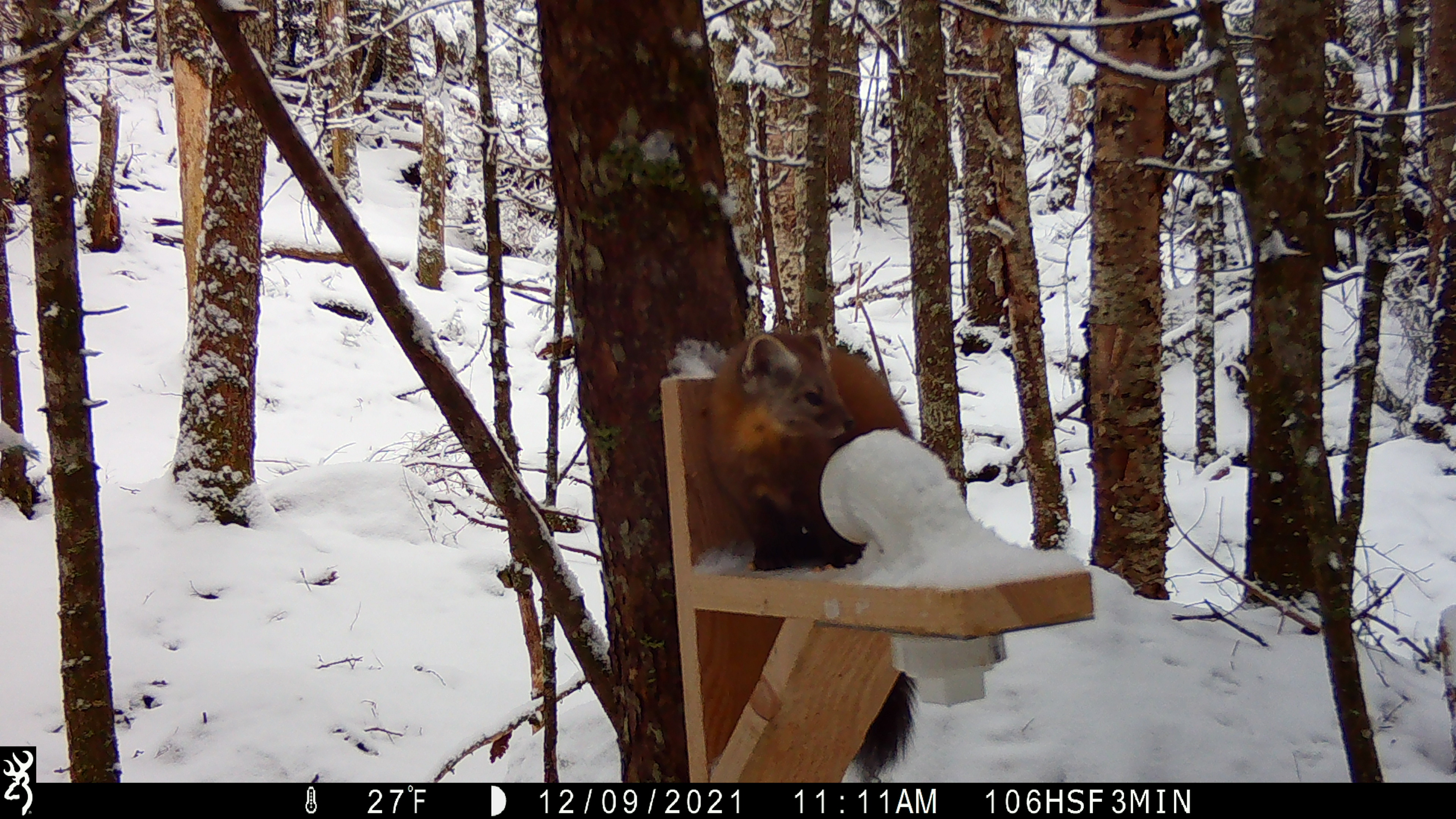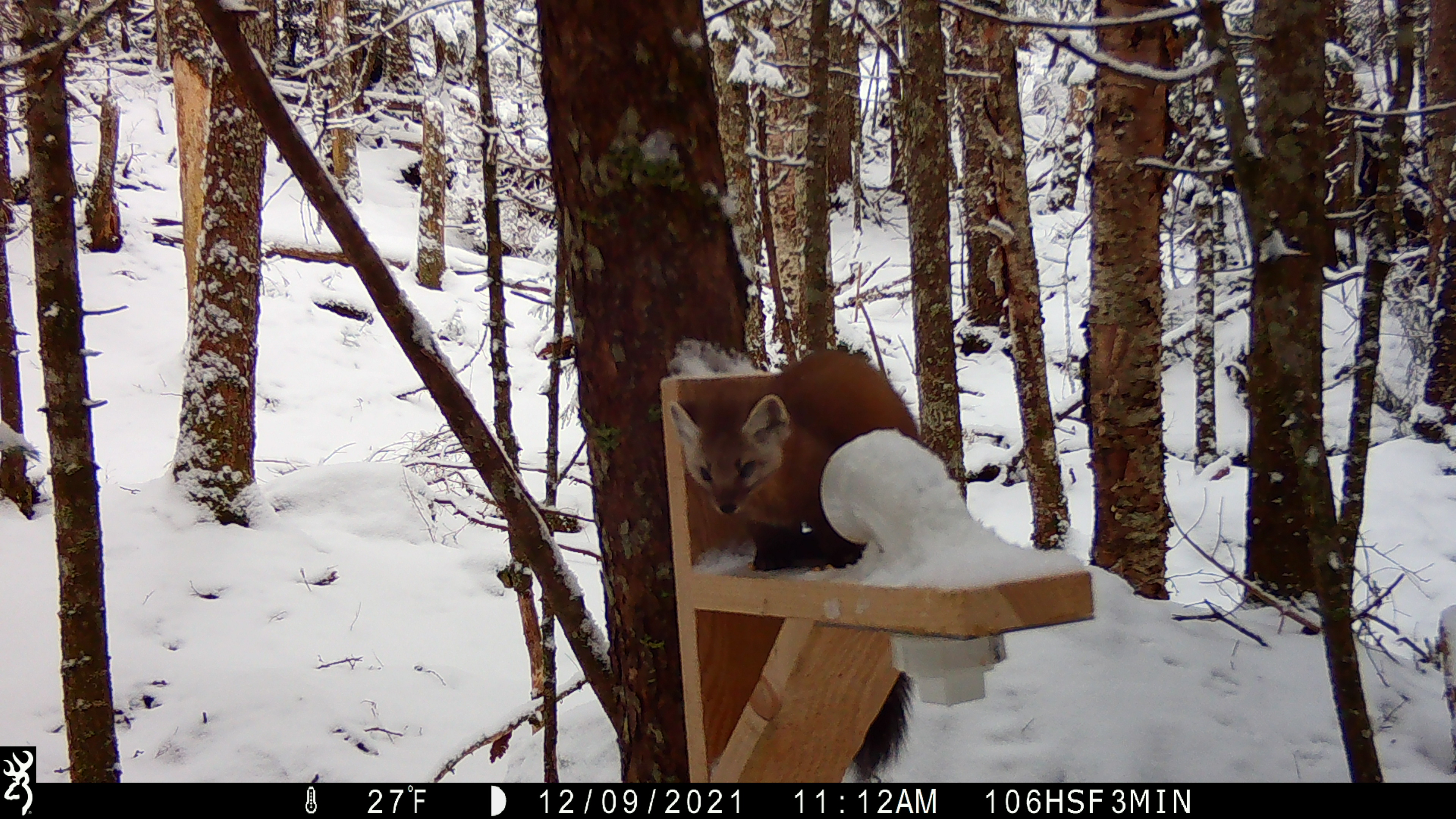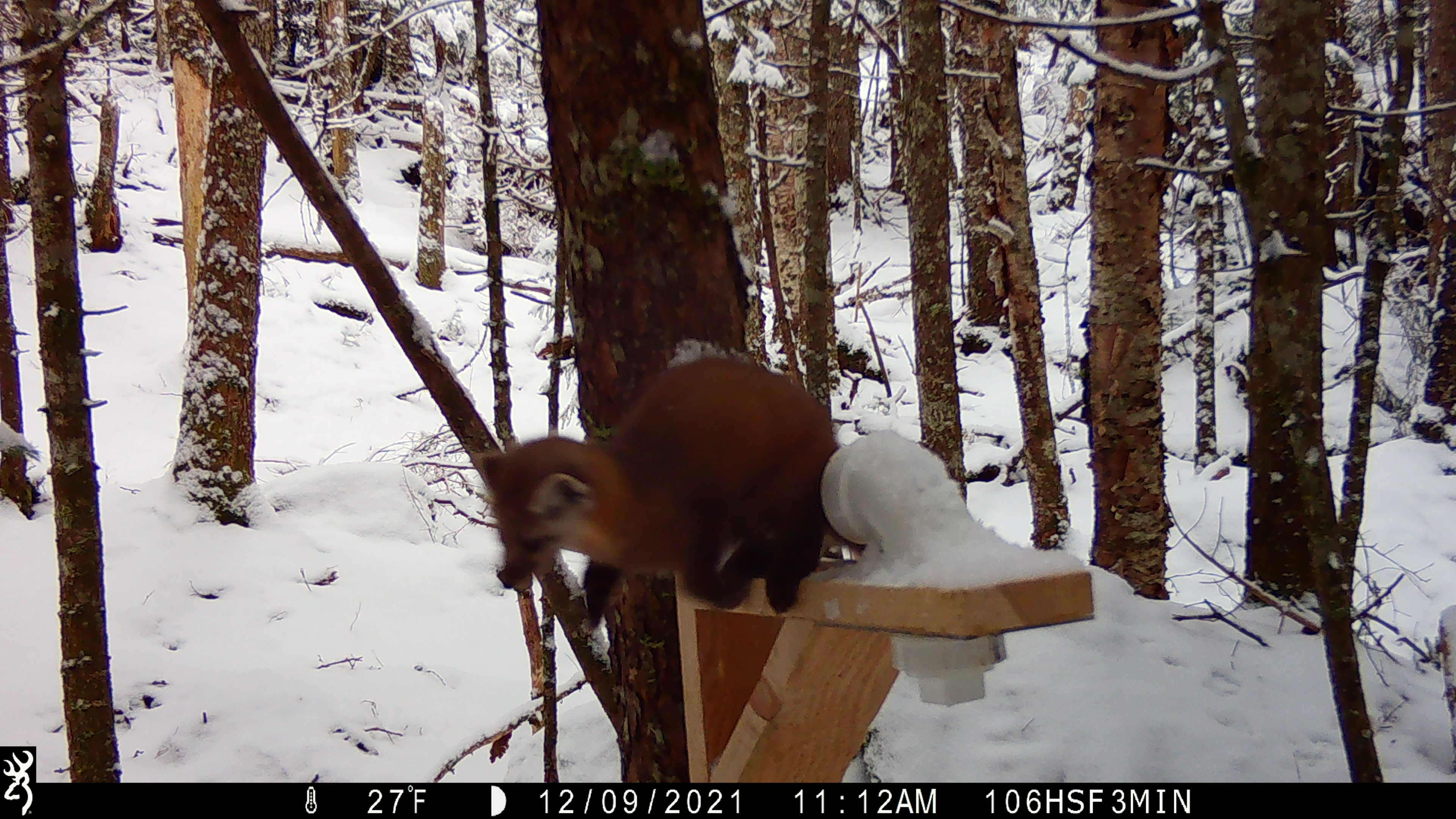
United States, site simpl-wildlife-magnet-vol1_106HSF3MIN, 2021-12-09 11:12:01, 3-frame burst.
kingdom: Animalia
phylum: Chordata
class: Mammalia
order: Carnivora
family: Mustelidae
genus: Martes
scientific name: Martes americana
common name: american marten